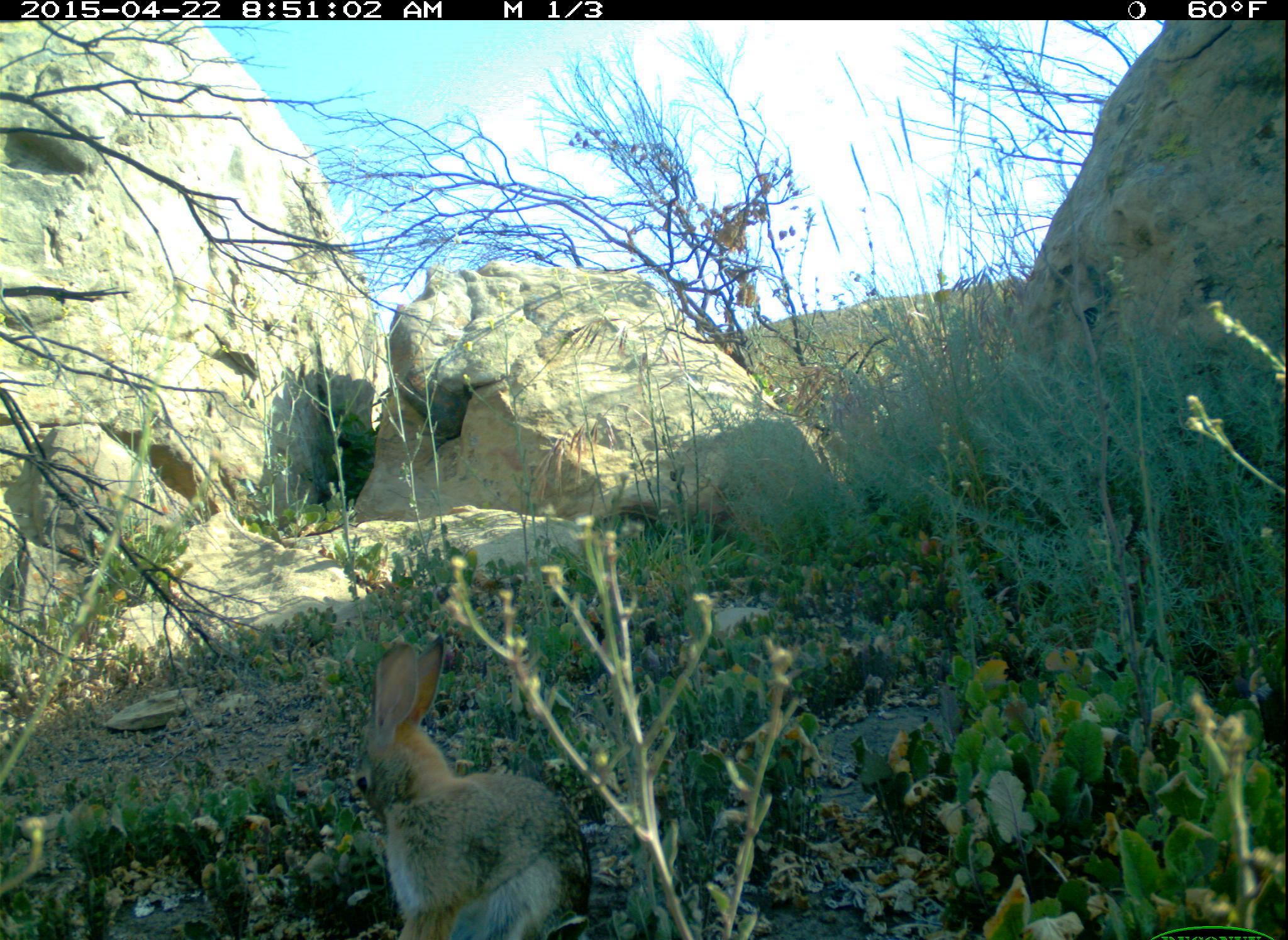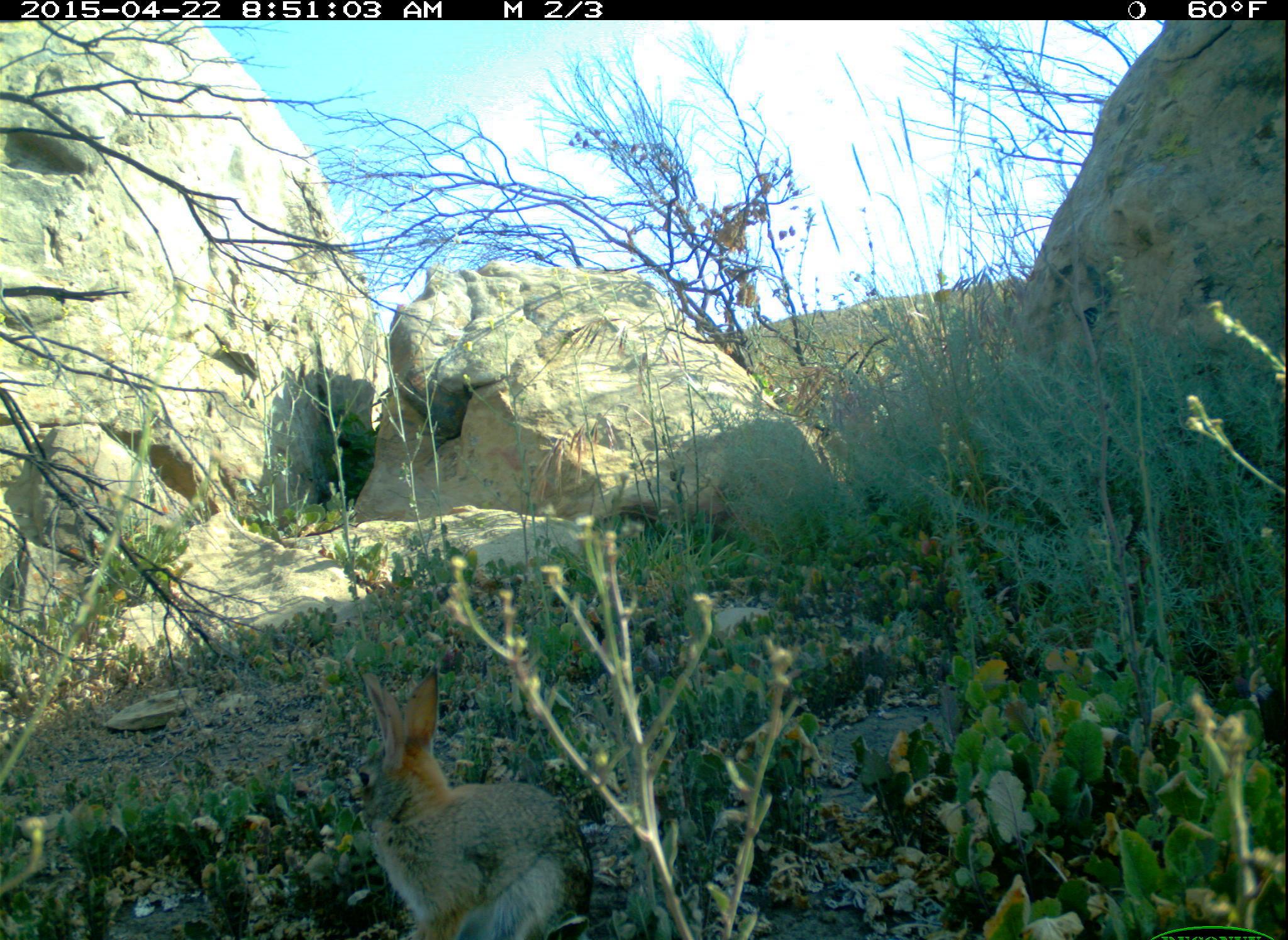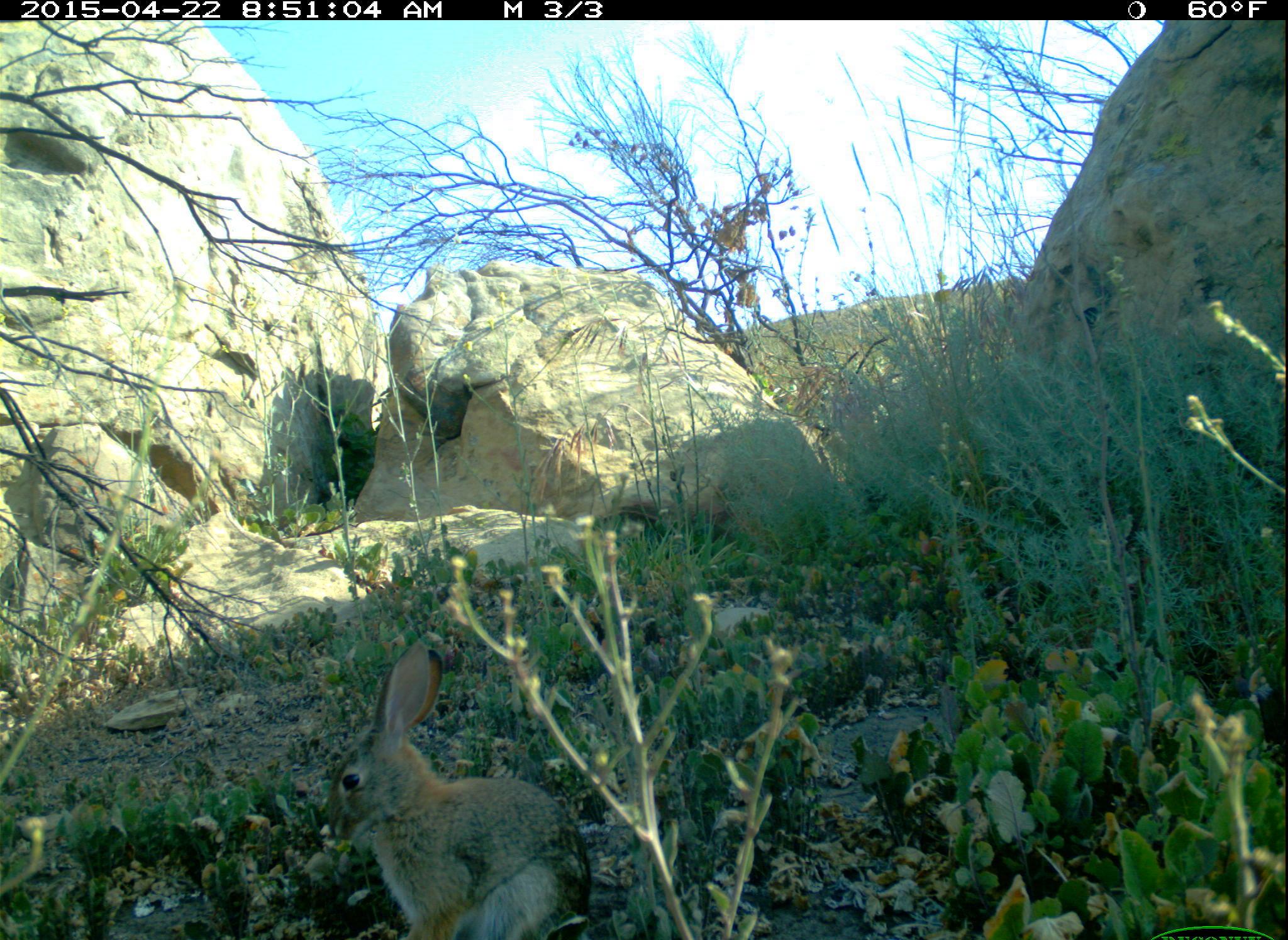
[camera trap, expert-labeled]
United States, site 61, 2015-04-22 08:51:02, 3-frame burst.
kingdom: Animalia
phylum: Chordata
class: Mammalia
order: Lagomorpha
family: Leporidae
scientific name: Leporidae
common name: rabbits and hares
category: rabbit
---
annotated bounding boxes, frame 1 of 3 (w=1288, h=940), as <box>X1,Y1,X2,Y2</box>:
rabbit: <box>349,631,599,940</box>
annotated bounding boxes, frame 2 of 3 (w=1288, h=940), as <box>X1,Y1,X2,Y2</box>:
rabbit: <box>335,662,605,940</box>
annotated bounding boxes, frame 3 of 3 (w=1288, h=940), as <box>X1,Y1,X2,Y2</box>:
rabbit: <box>308,631,601,929</box>